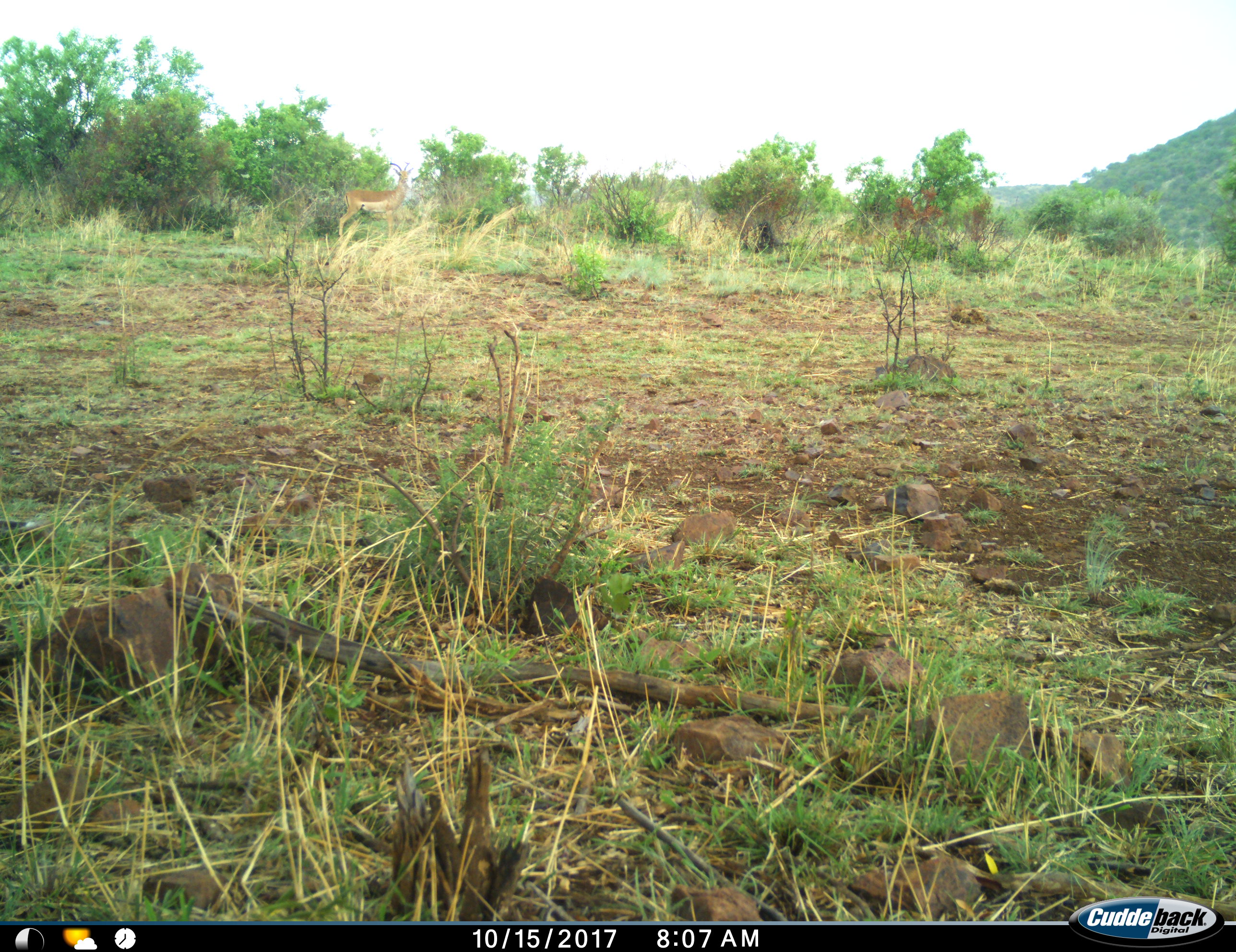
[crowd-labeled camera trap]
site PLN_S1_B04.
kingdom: Animalia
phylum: Chordata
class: Mammalia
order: Artiodactyla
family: Bovidae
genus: Aepyceros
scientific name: Aepyceros melampus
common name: impala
Impala (Aepyceros melampus), count 1. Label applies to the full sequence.